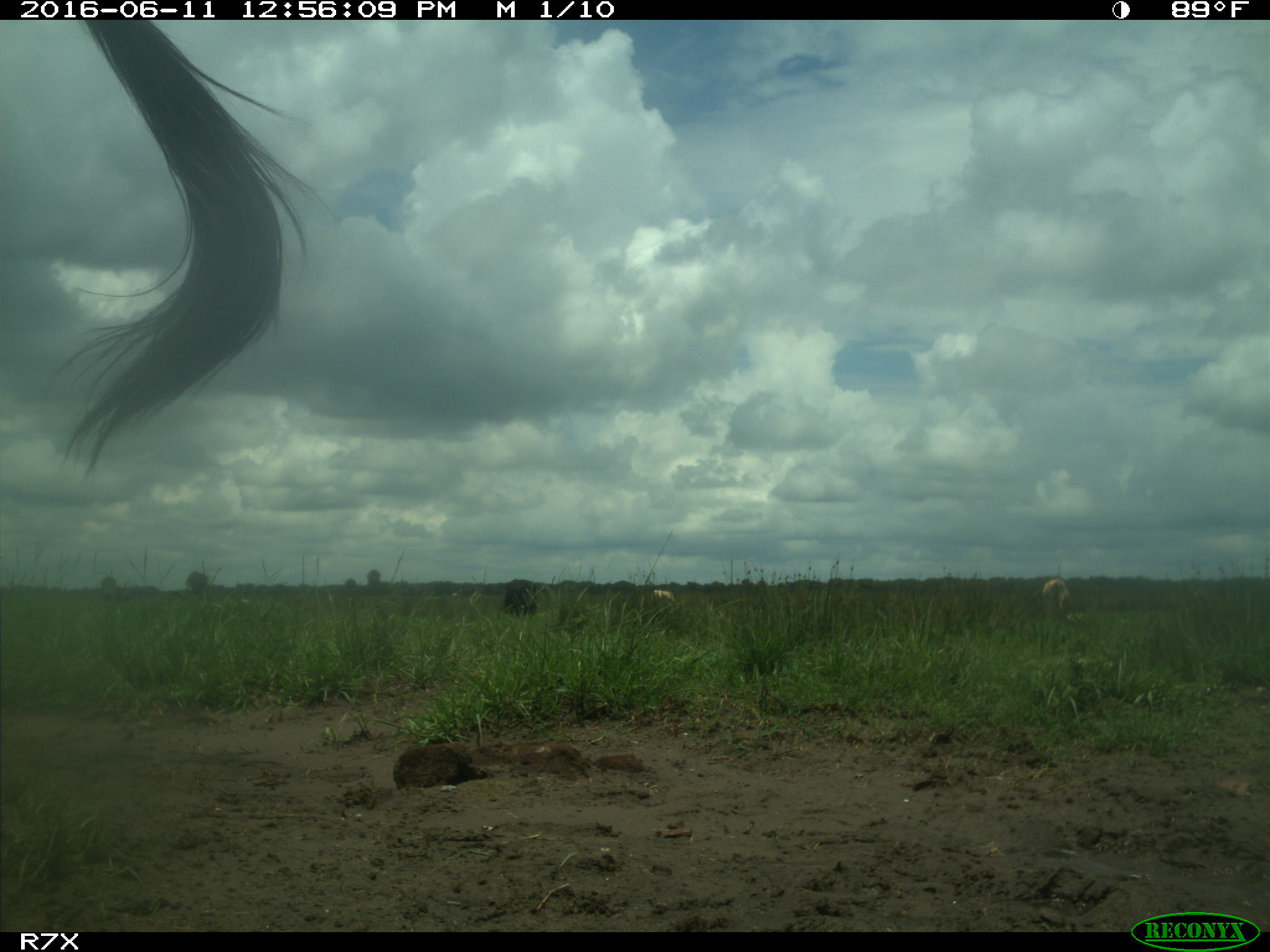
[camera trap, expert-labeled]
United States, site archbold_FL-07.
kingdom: Animalia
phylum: Chordata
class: Mammalia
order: Artiodactyla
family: Bovidae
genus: Bos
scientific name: Bos taurus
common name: domestic cow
Bos taurus (domestic cow).